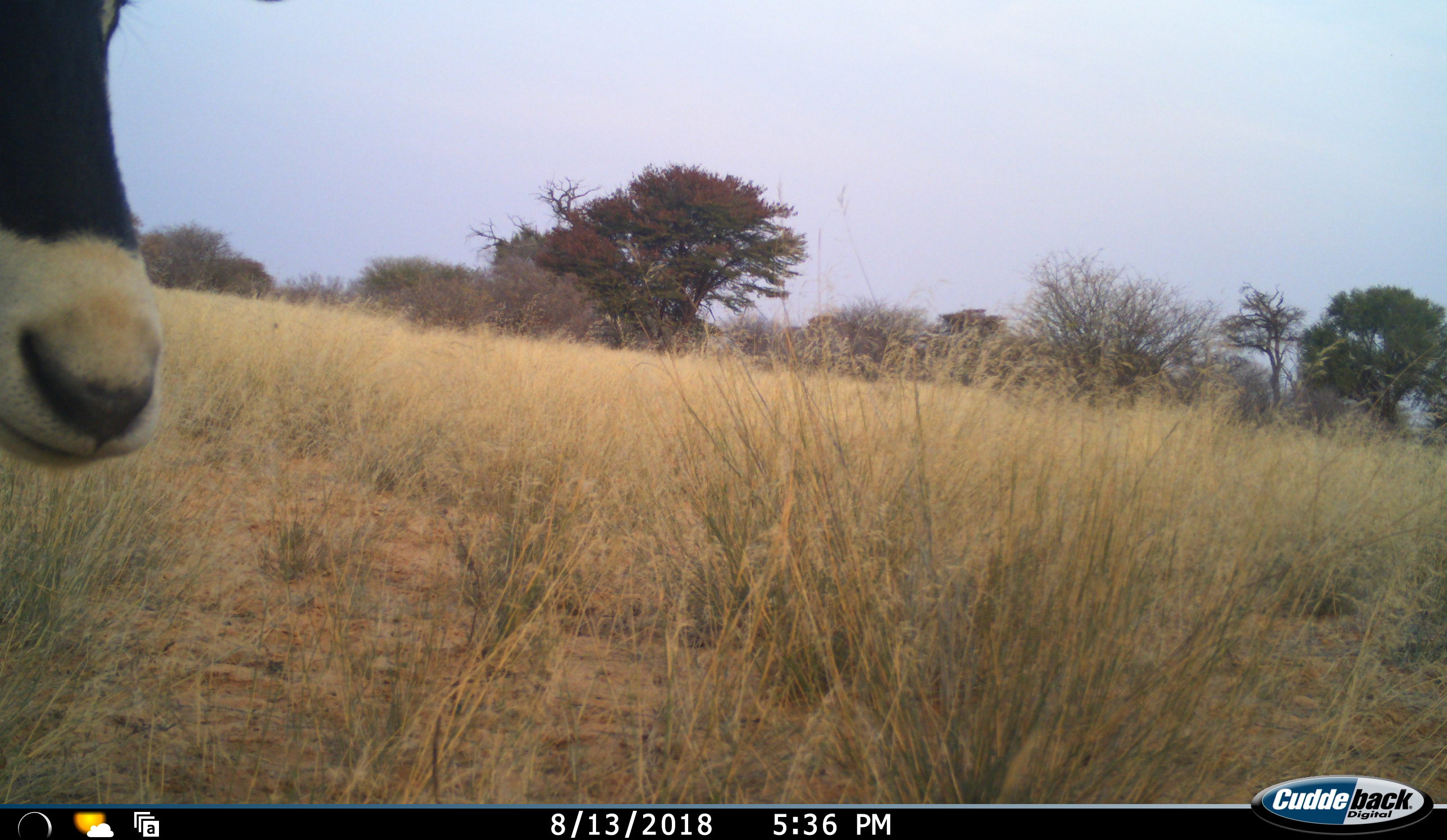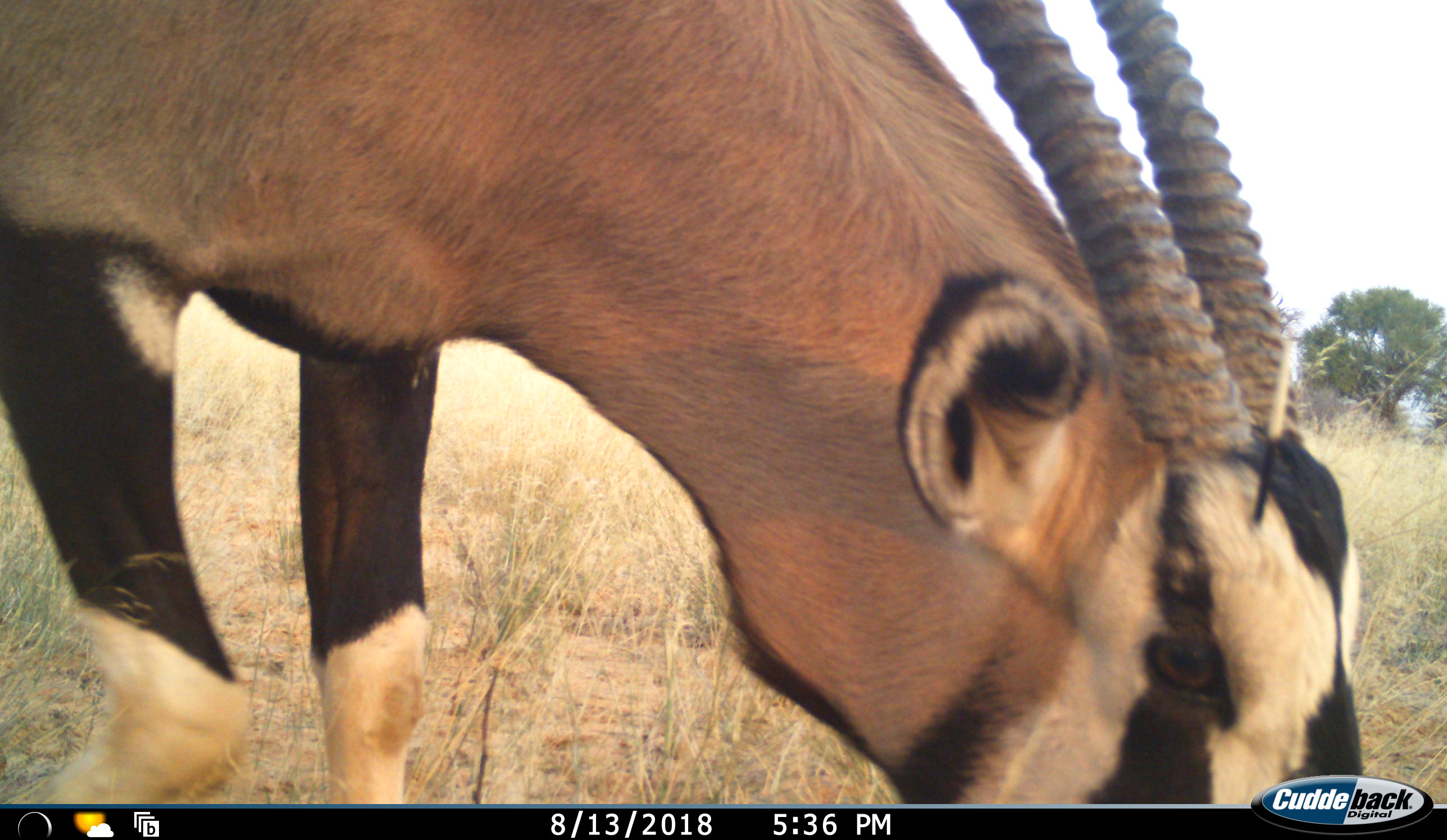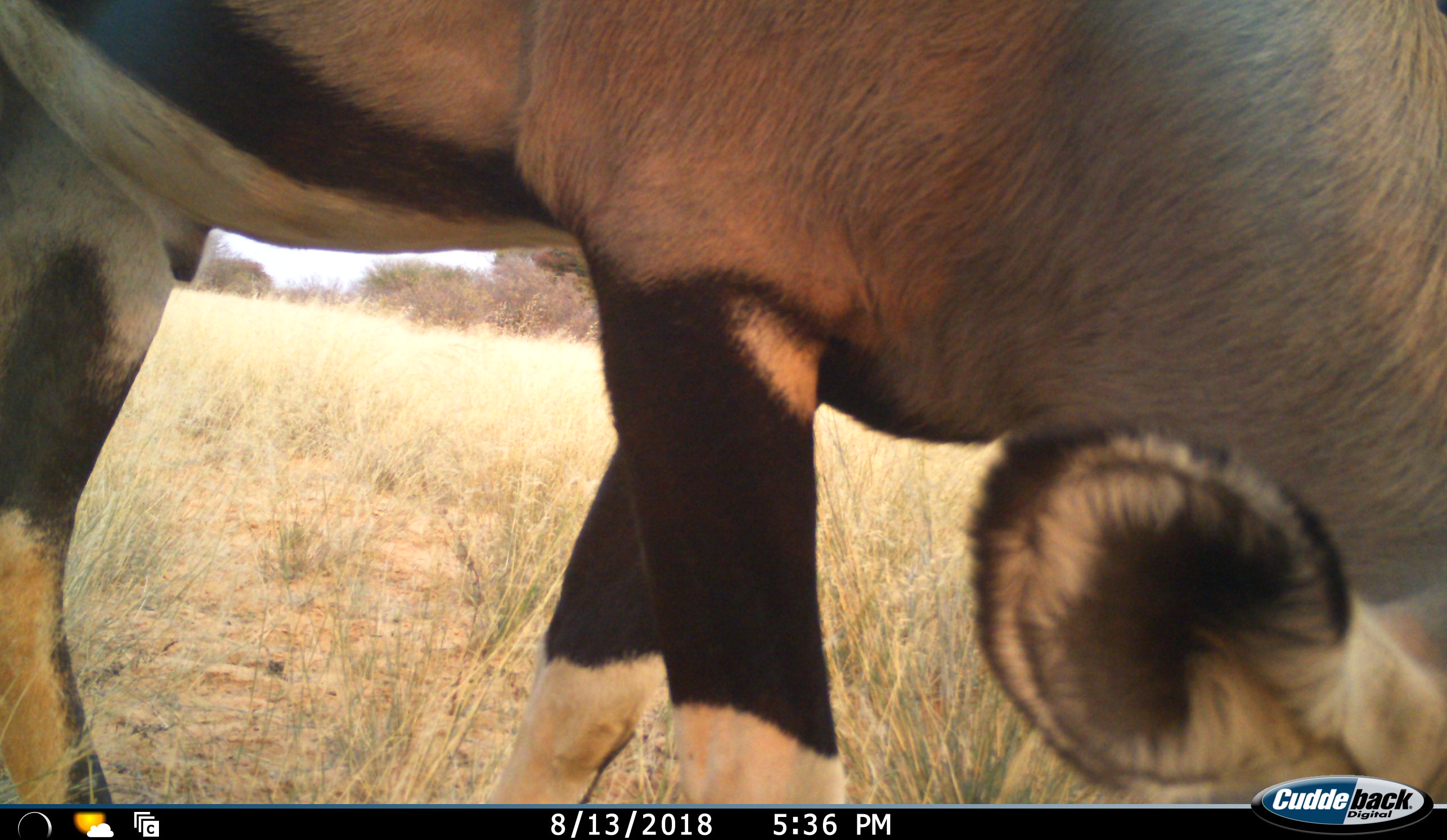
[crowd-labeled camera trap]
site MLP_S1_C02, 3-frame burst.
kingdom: Animalia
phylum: Chordata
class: Mammalia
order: Artiodactyla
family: Bovidae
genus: Oryx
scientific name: Oryx gazella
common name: gemsbok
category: oryx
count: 1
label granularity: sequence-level